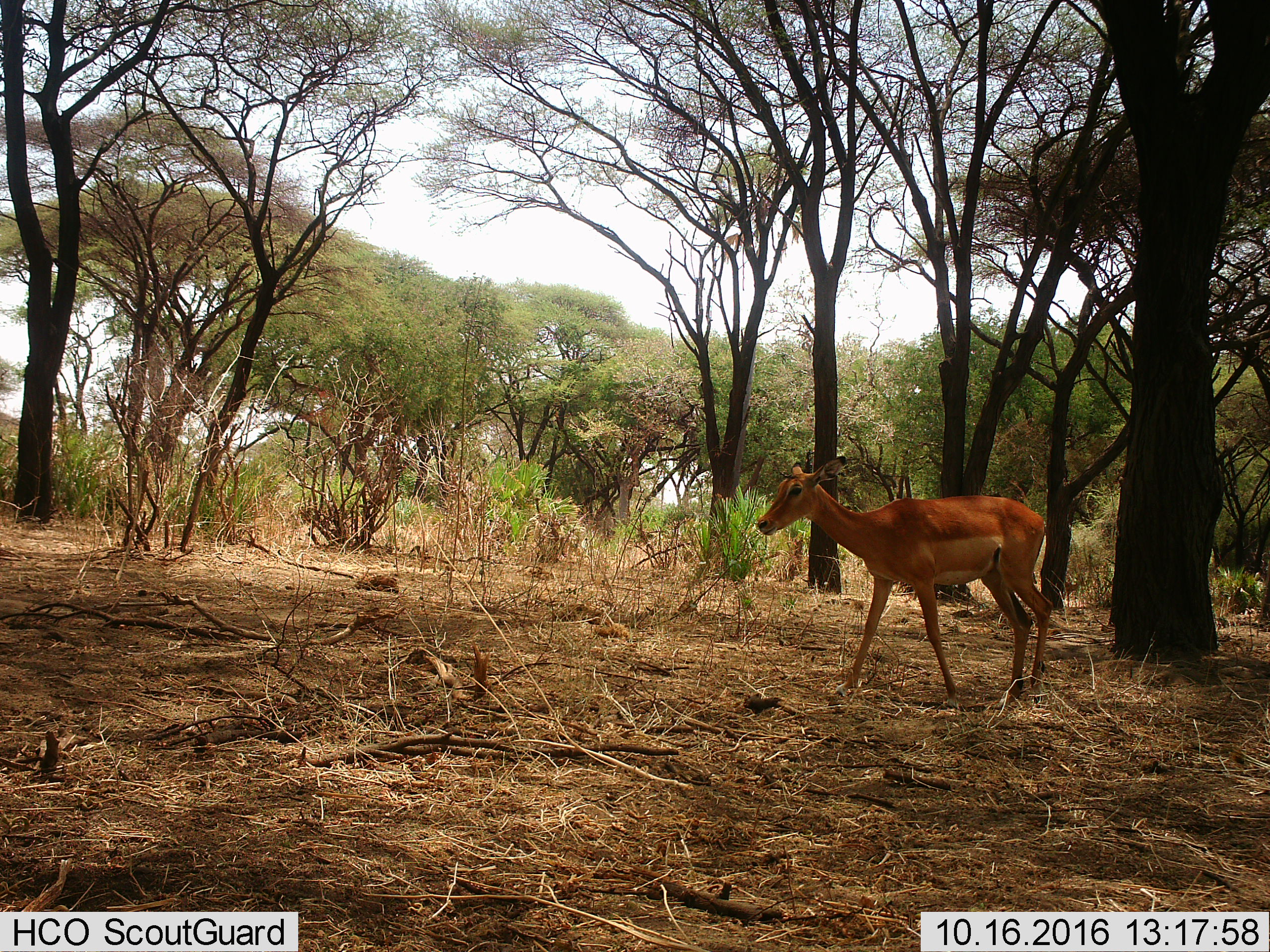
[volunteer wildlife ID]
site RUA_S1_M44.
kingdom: Animalia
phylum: Chordata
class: Mammalia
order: Artiodactyla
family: Bovidae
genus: Aepyceros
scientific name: Aepyceros melampus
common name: impala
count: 1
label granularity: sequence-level